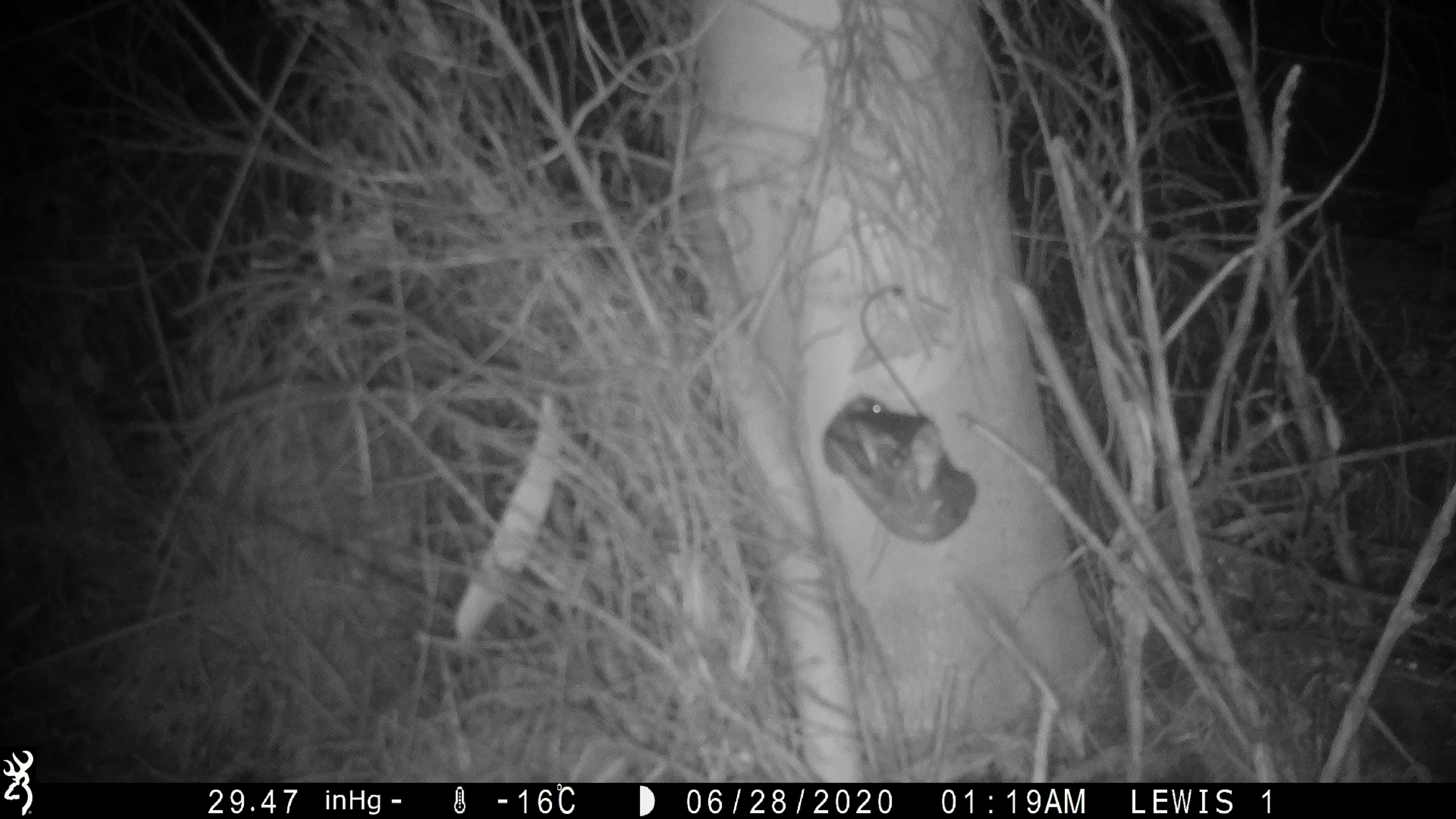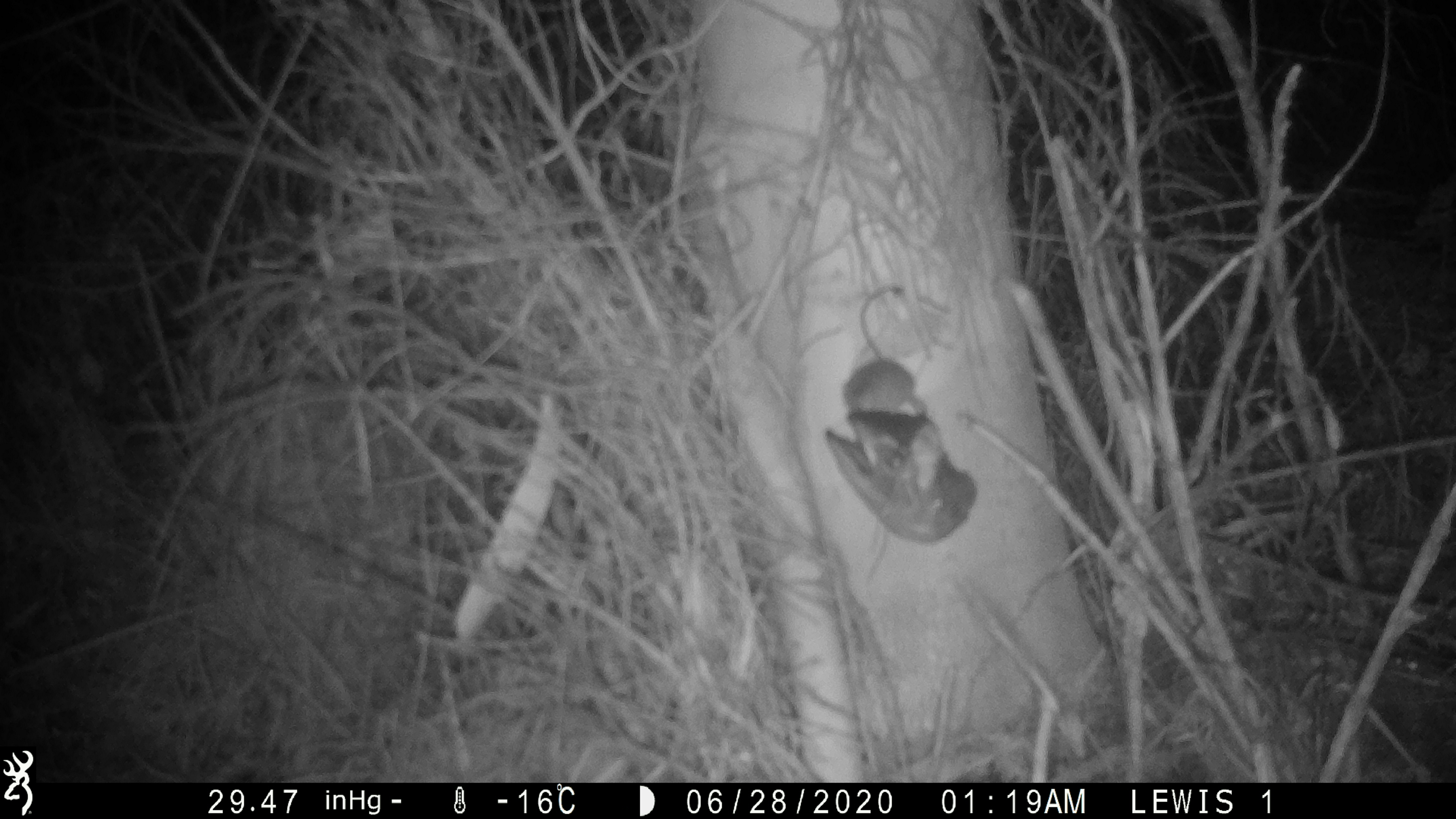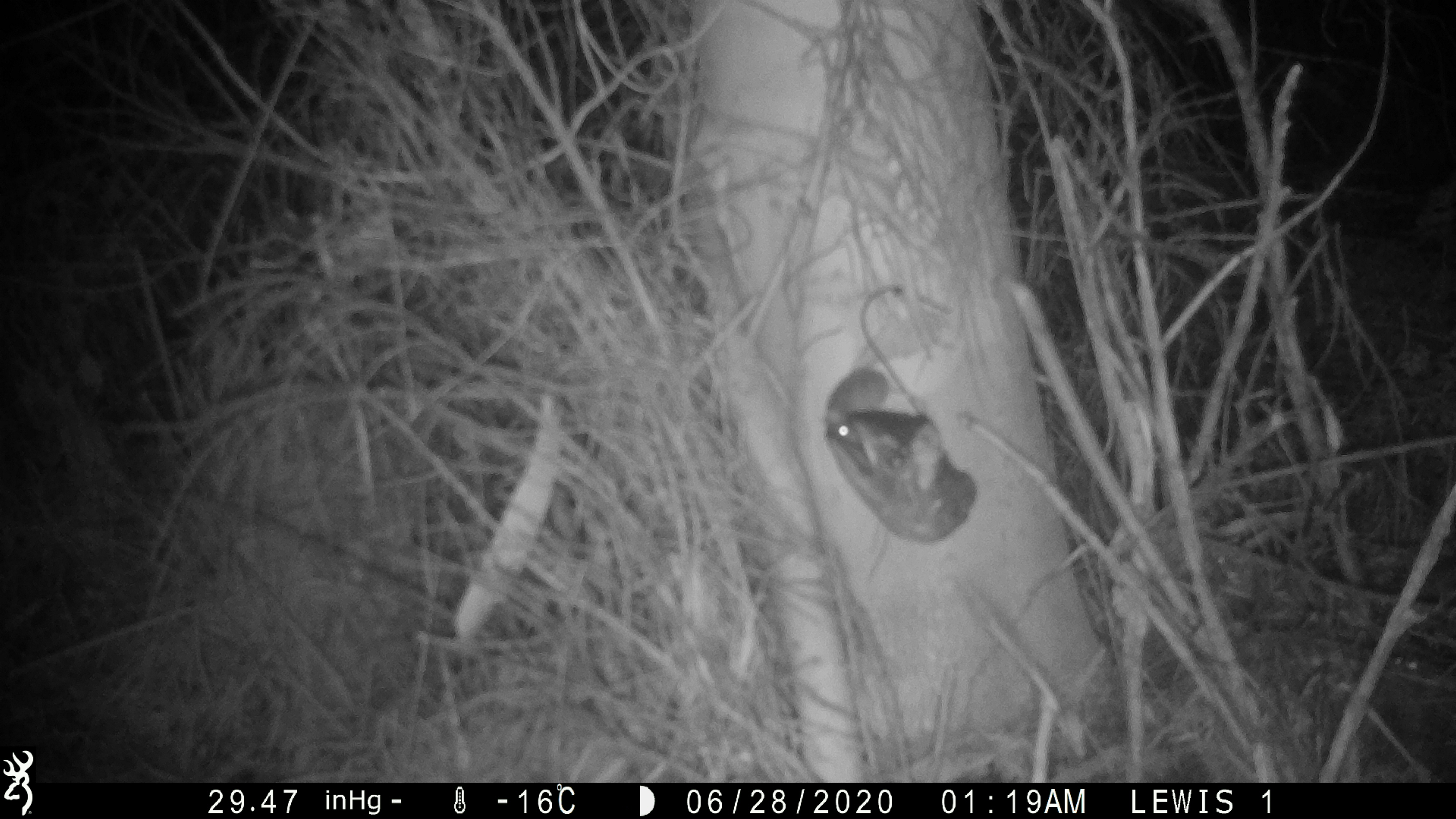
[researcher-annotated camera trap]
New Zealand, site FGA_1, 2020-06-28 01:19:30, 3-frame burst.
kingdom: Animalia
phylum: Chordata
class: Mammalia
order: Rodentia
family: Muridae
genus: Mus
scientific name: Mus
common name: mouse